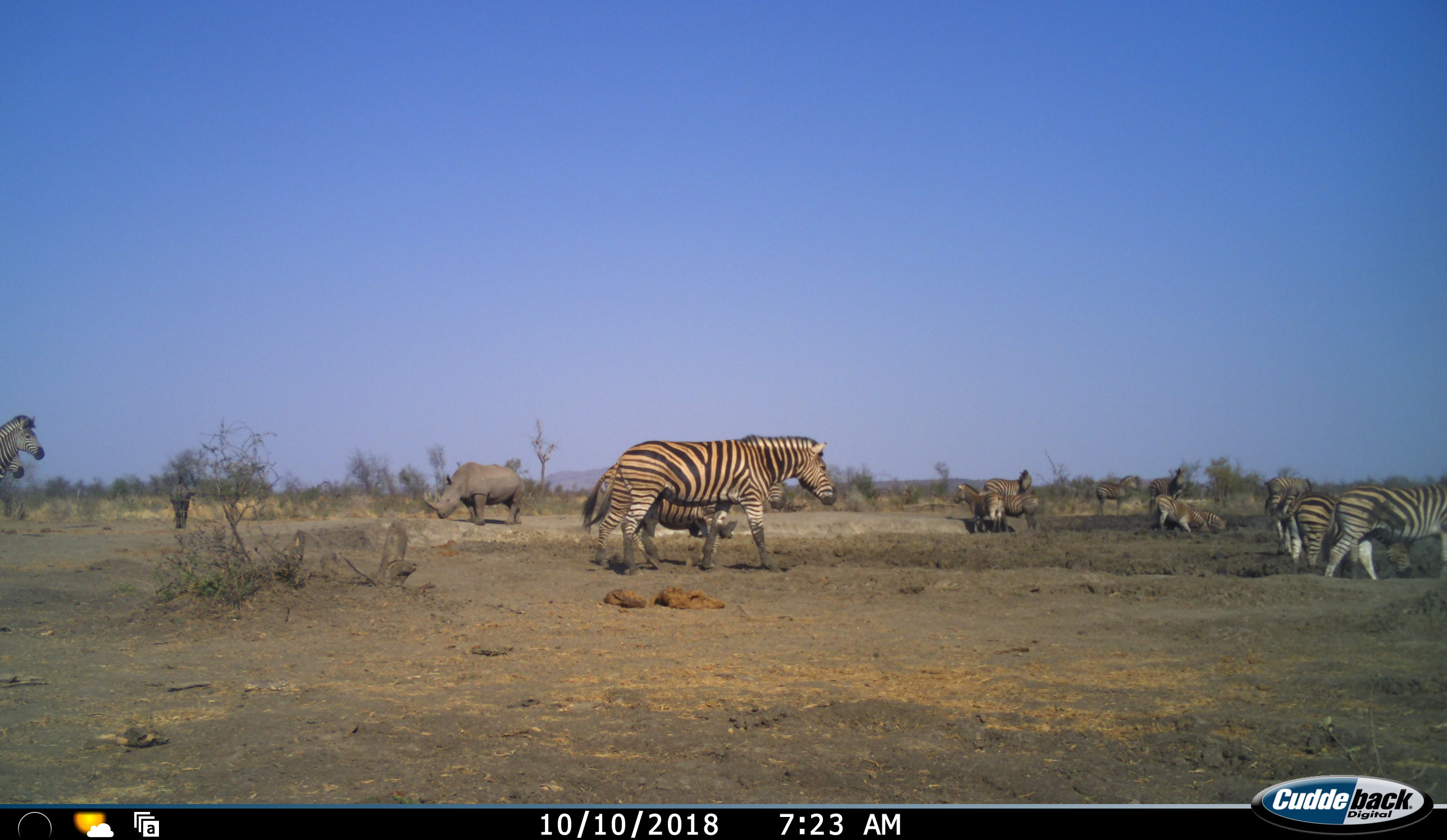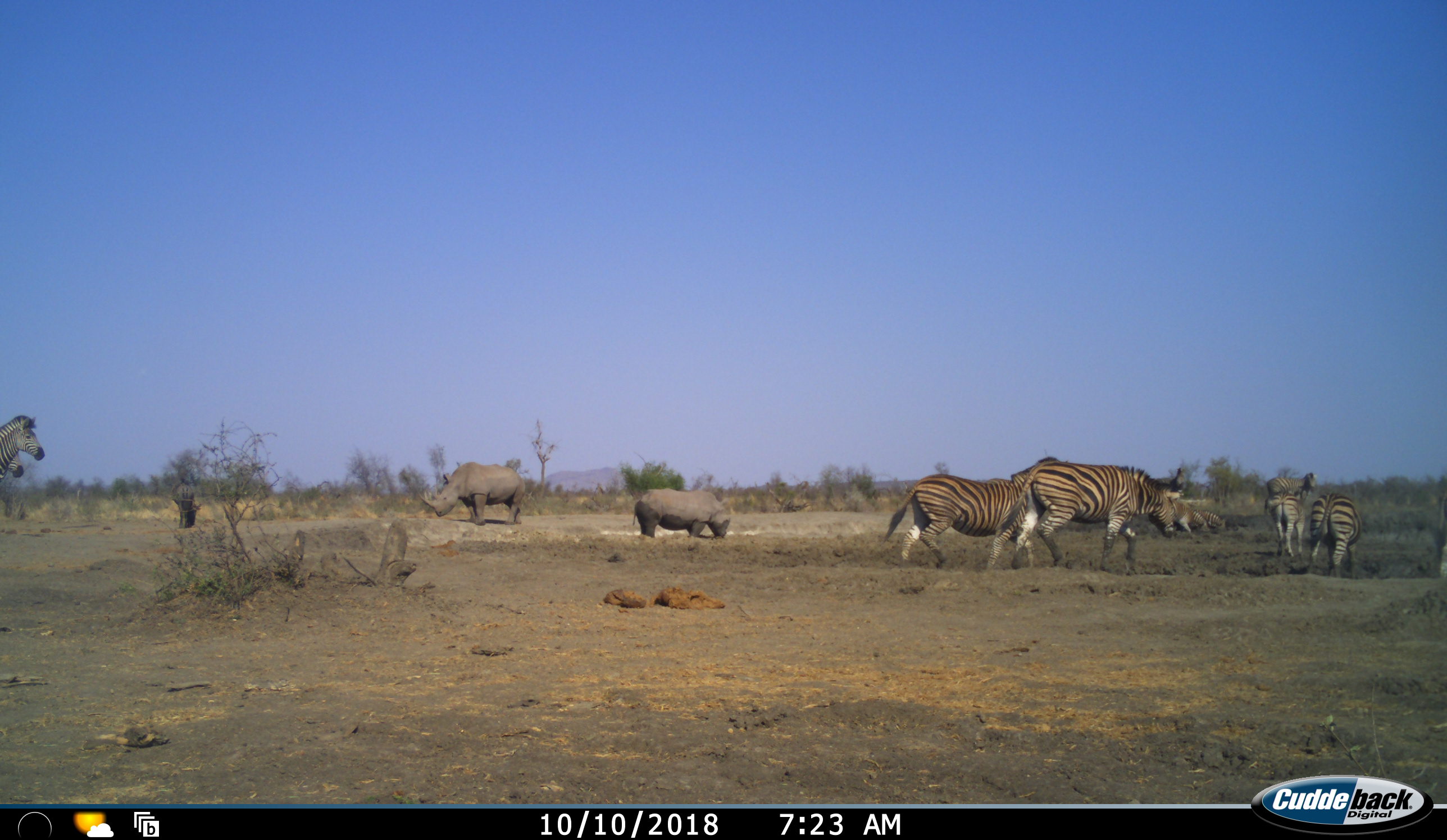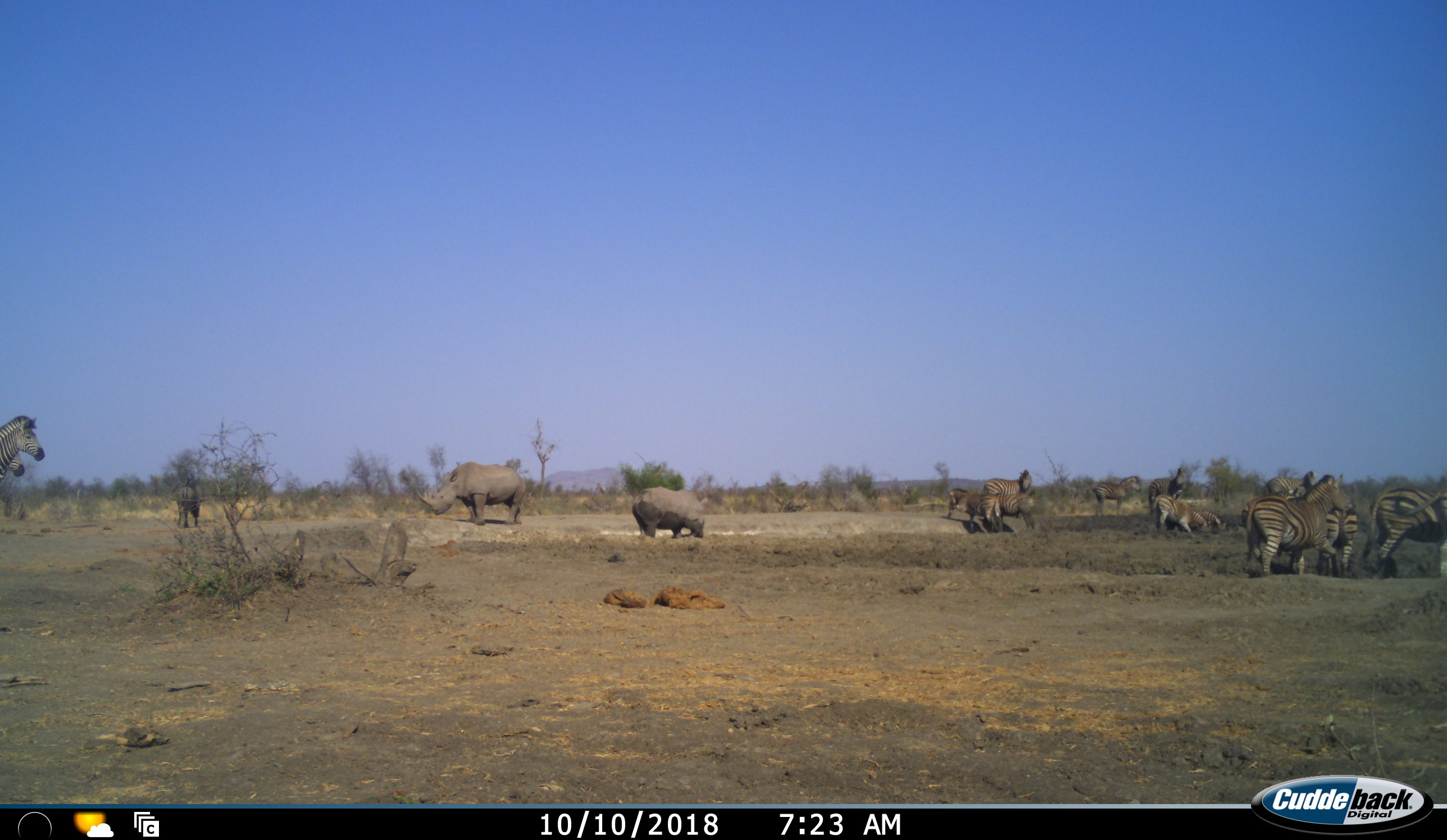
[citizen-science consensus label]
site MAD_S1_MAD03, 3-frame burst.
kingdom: Animalia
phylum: Chordata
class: Mammalia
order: Perissodactyla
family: Rhinocerotidae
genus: Ceratotherium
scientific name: Ceratotherium simum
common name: white rhinoceros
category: rhinoceroswhite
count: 2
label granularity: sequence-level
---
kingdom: Animalia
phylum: Chordata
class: Mammalia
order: Perissodactyla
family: Equidae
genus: Equus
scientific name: Equus quagga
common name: plains zebra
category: zebraplains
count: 11-50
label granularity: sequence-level